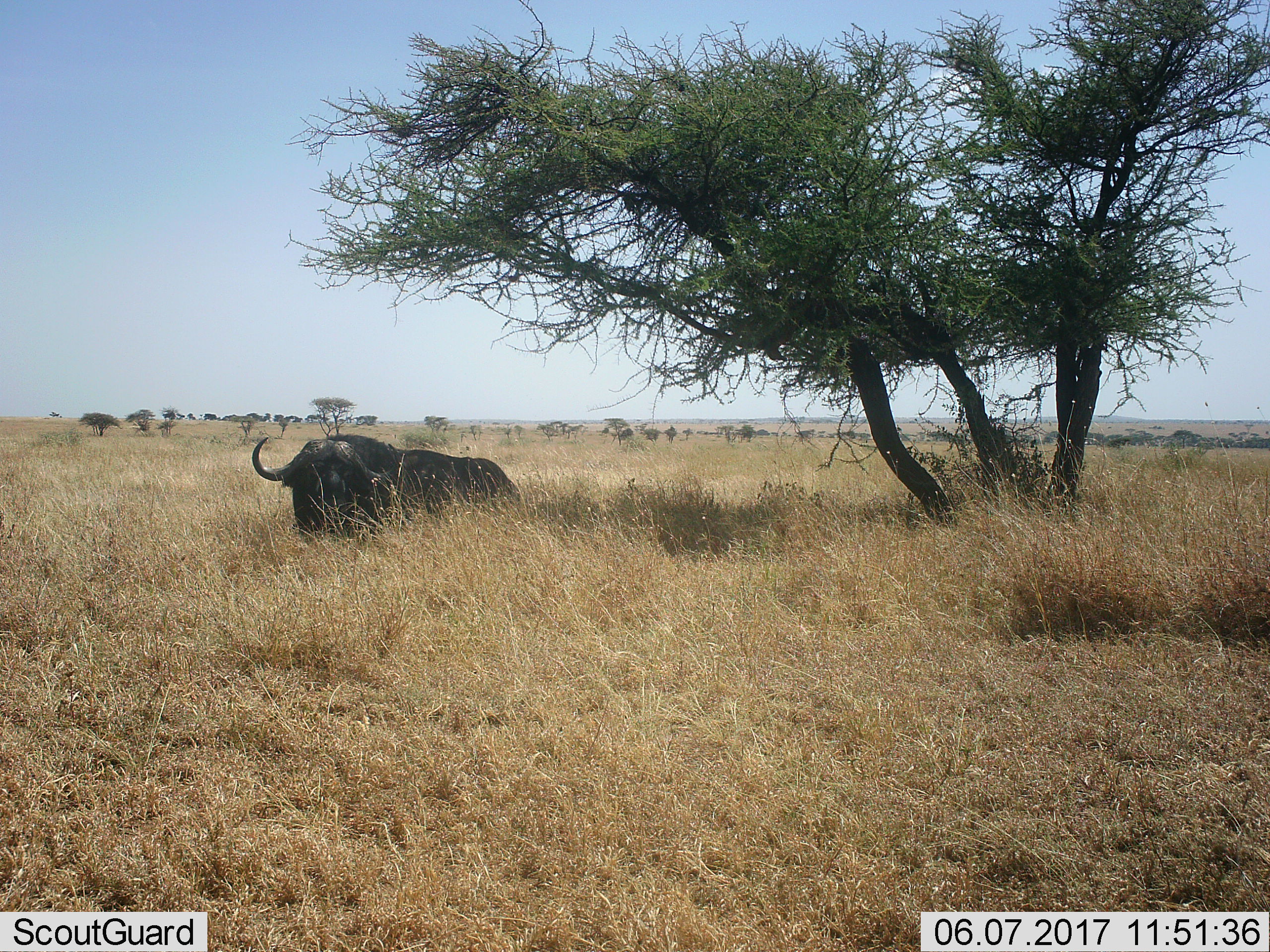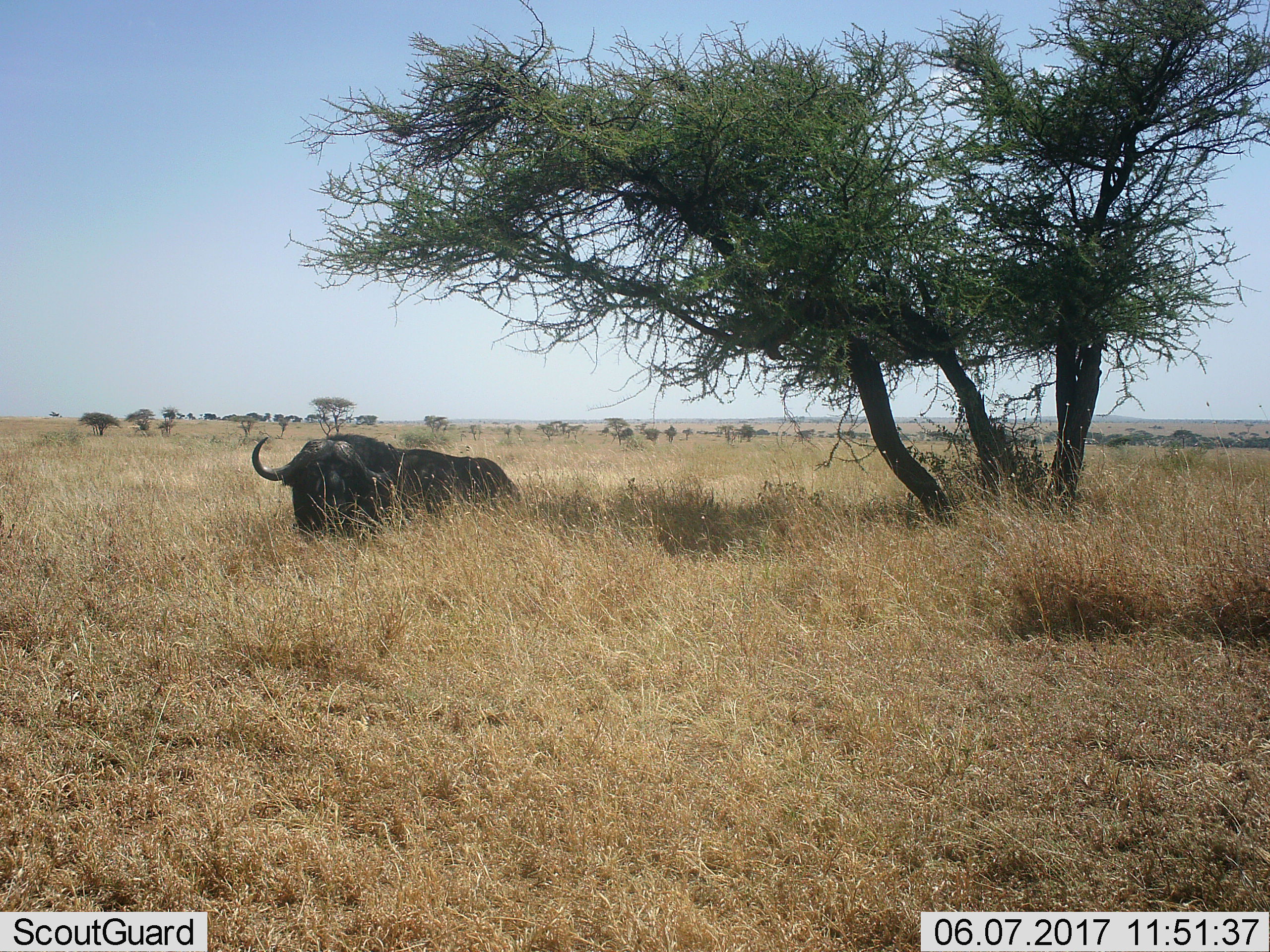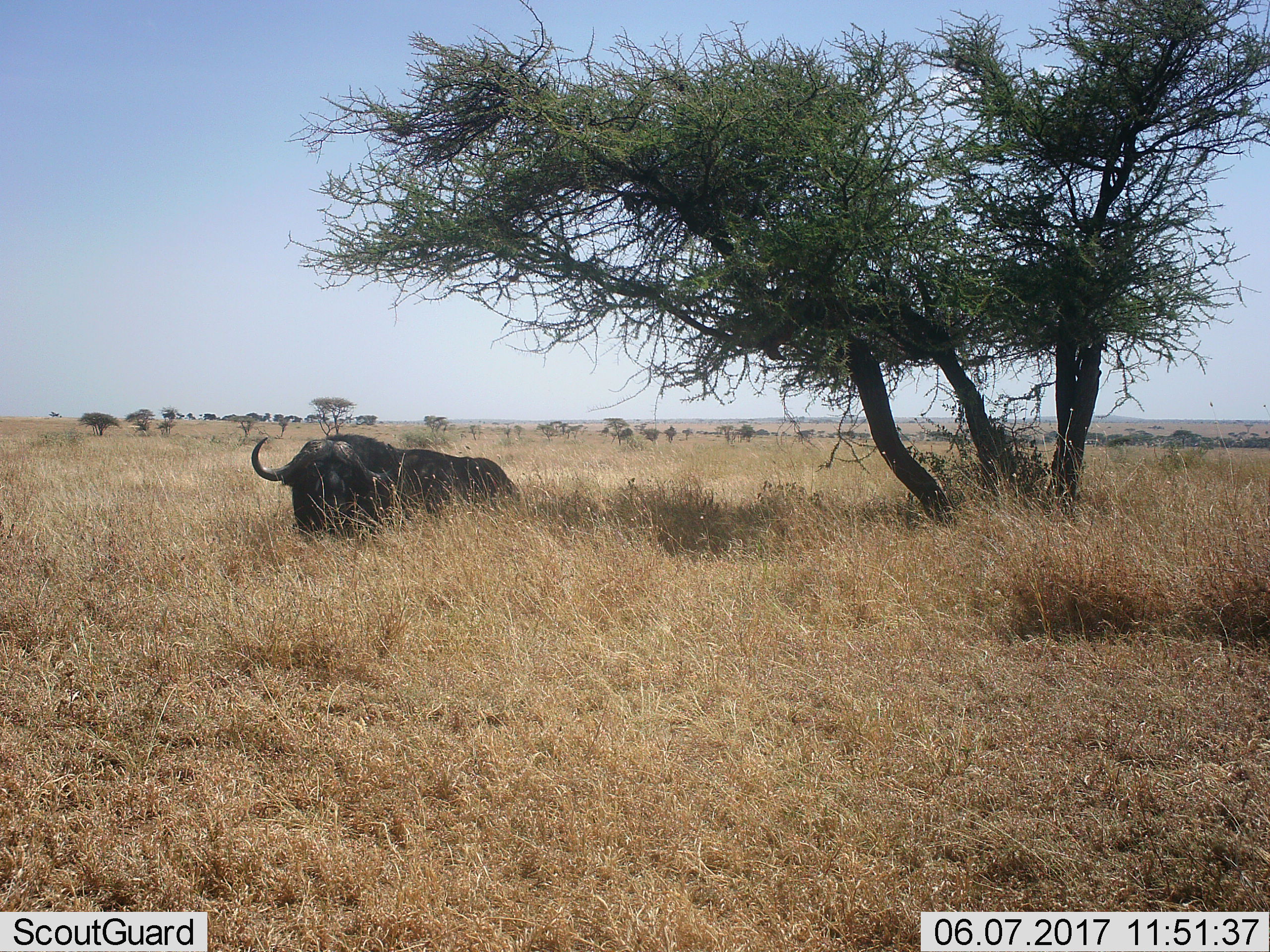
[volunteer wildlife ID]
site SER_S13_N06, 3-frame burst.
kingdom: Animalia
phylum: Chordata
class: Mammalia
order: Artiodactyla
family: Bovidae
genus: Syncerus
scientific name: Syncerus caffer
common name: african buffalo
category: buffalo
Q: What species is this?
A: Buffalo (african buffalo) (Syncerus caffer).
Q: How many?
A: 1.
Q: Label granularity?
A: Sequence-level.